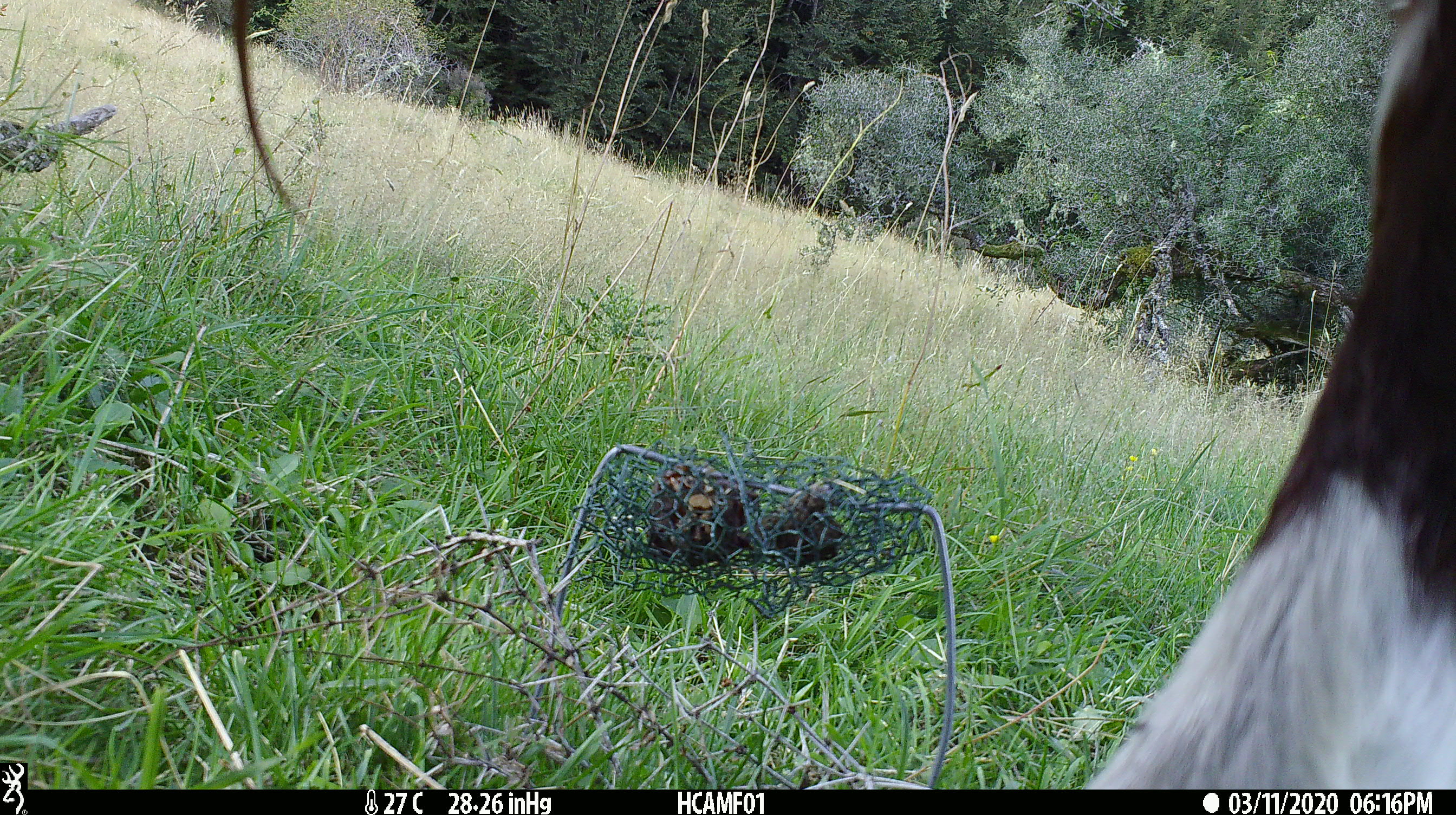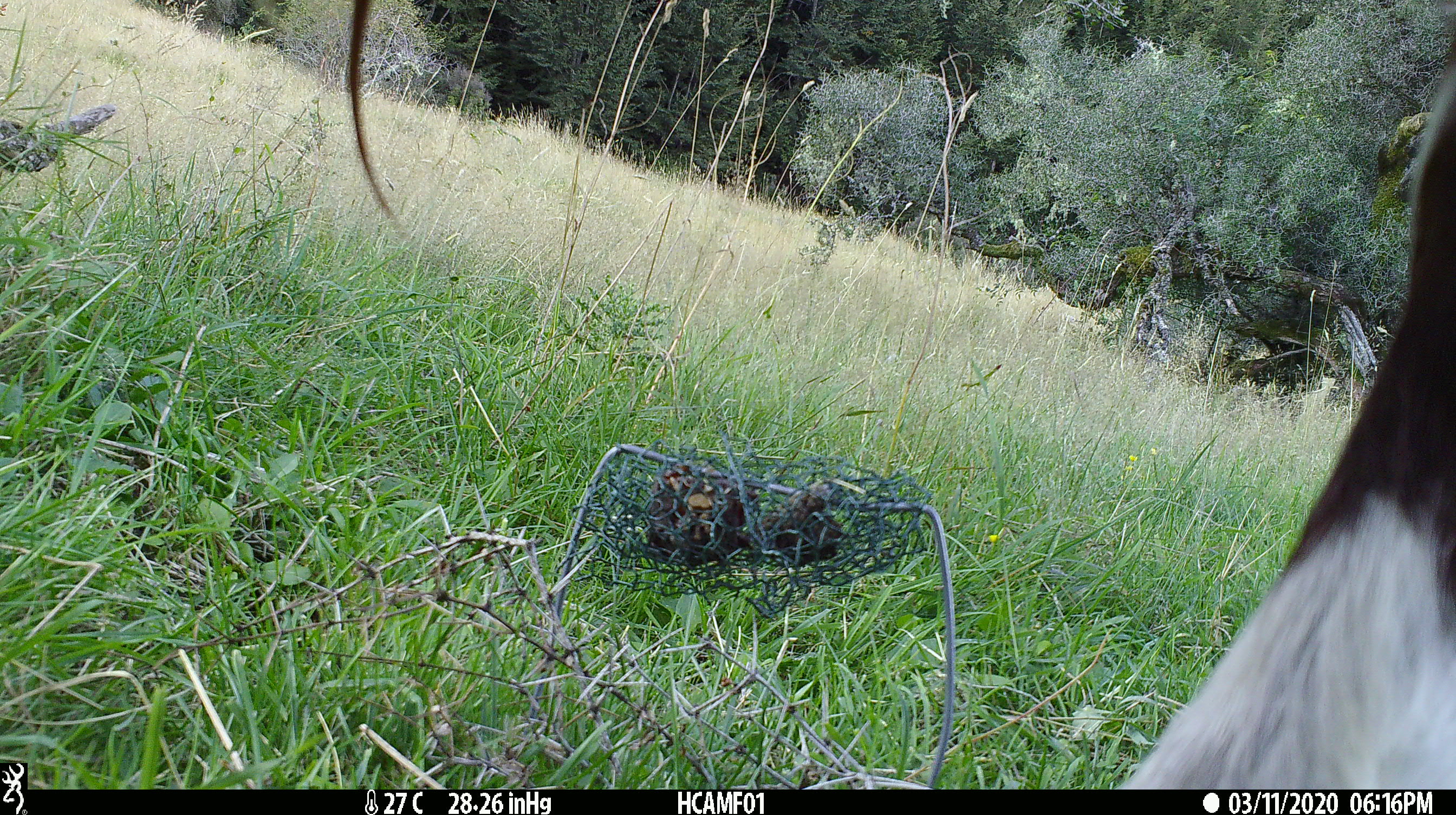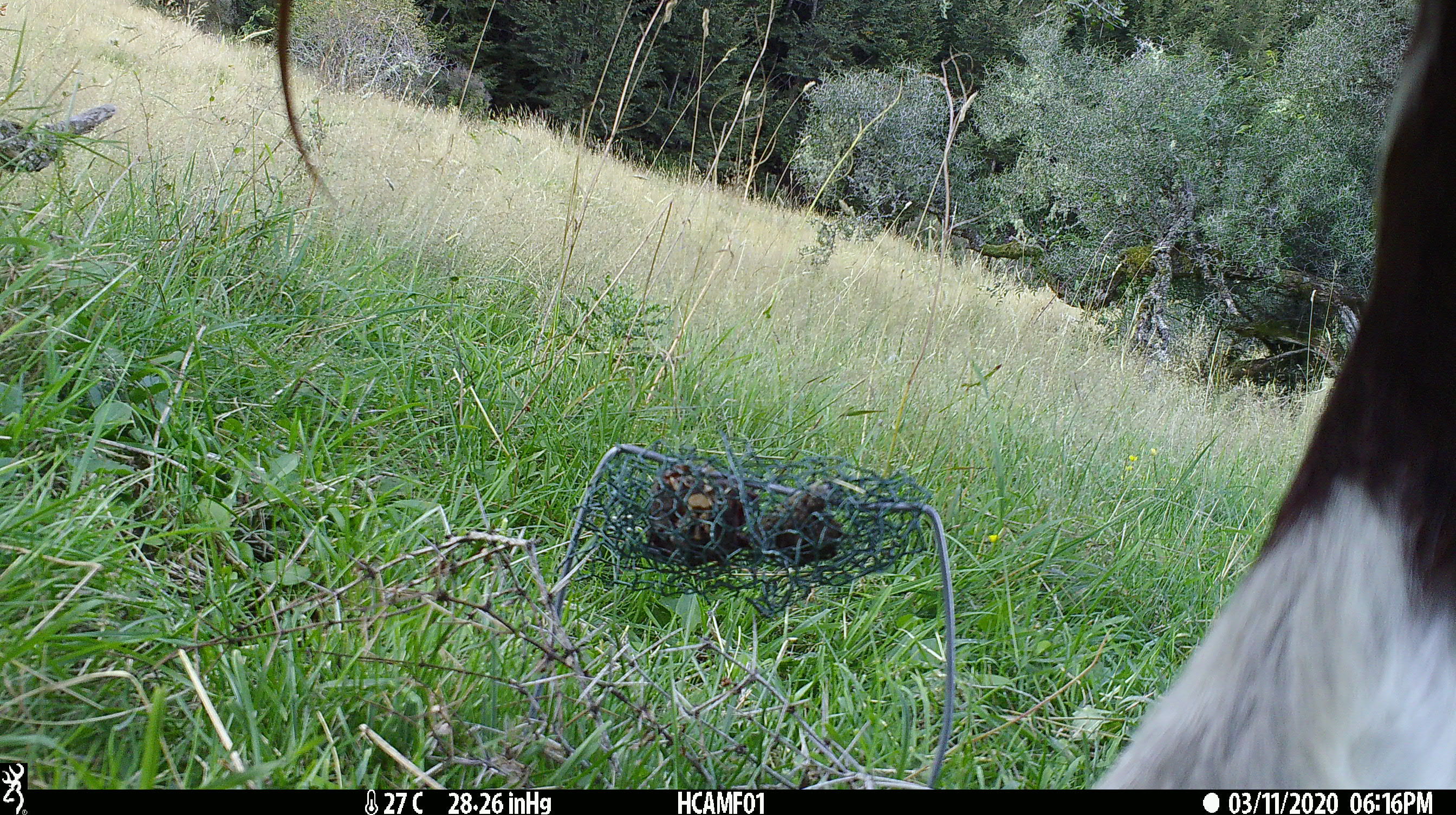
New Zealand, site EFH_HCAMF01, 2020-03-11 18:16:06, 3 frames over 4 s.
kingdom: Animalia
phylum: Chordata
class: Mammalia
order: Artiodactyla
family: Bovidae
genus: Bos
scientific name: Bos taurus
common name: domestic cow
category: cow